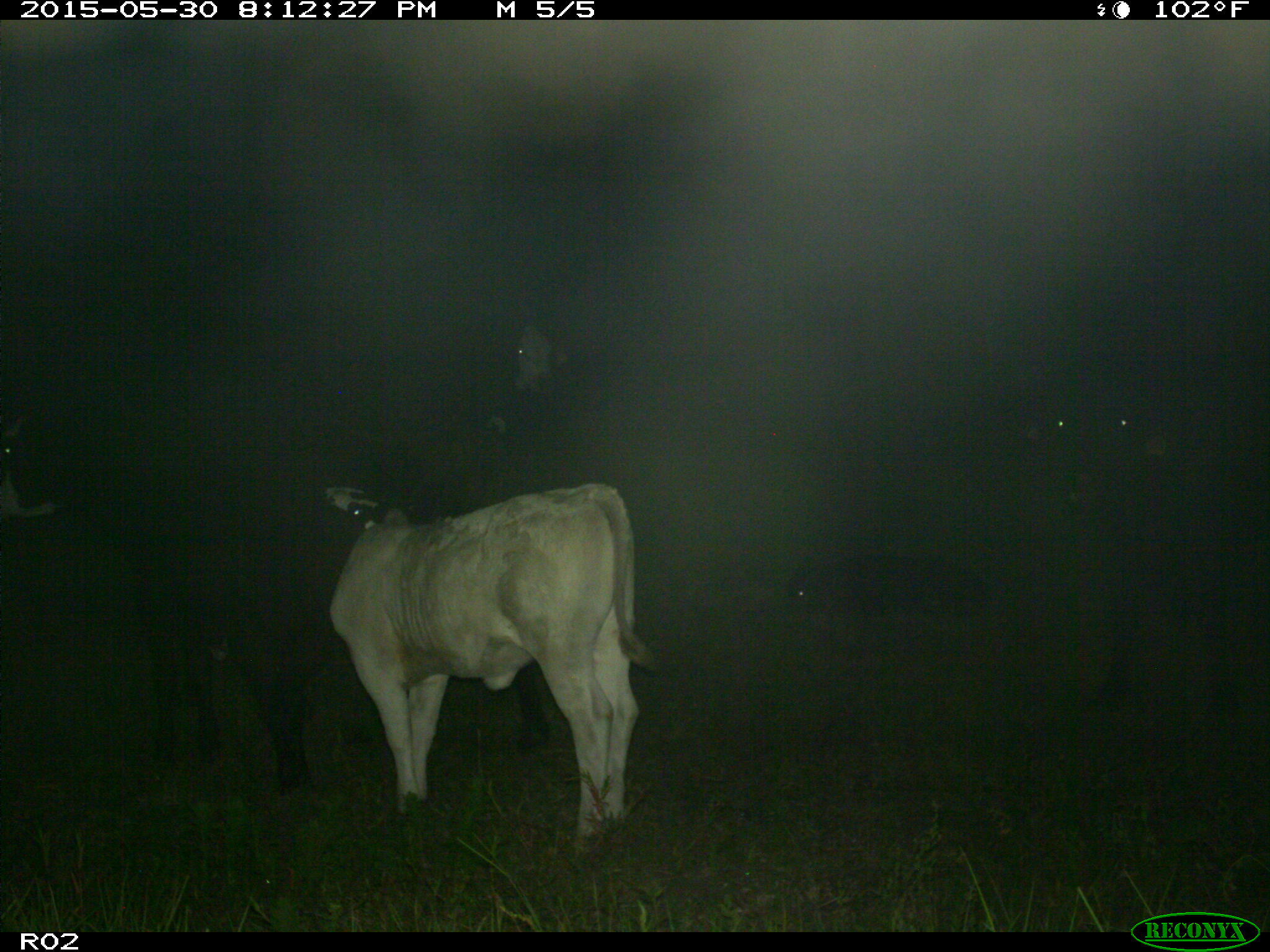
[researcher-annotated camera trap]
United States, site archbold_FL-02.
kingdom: Animalia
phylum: Chordata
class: Mammalia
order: Artiodactyla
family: Bovidae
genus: Bos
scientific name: Bos taurus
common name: domestic cow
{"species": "Bos taurus (domestic cow)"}